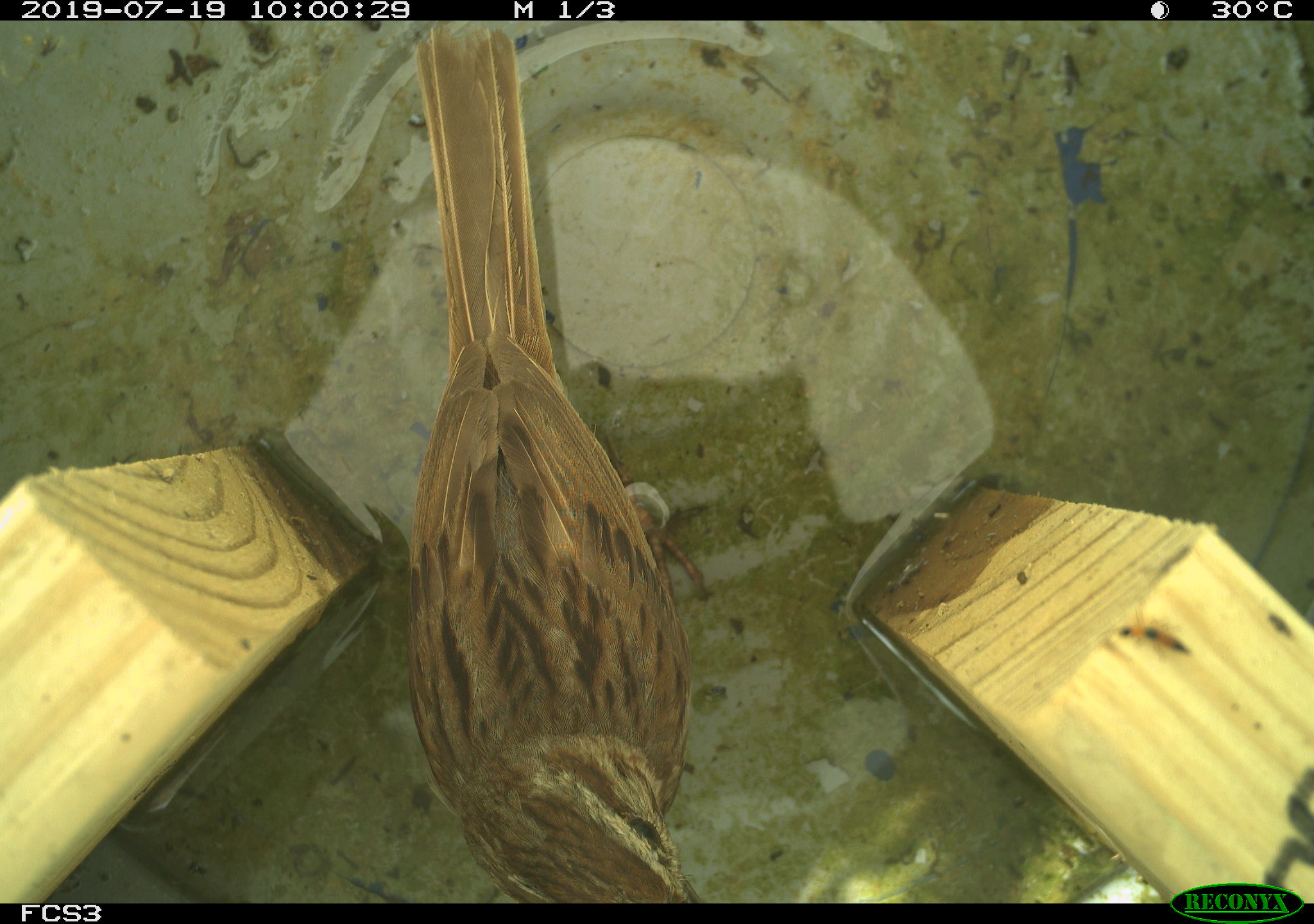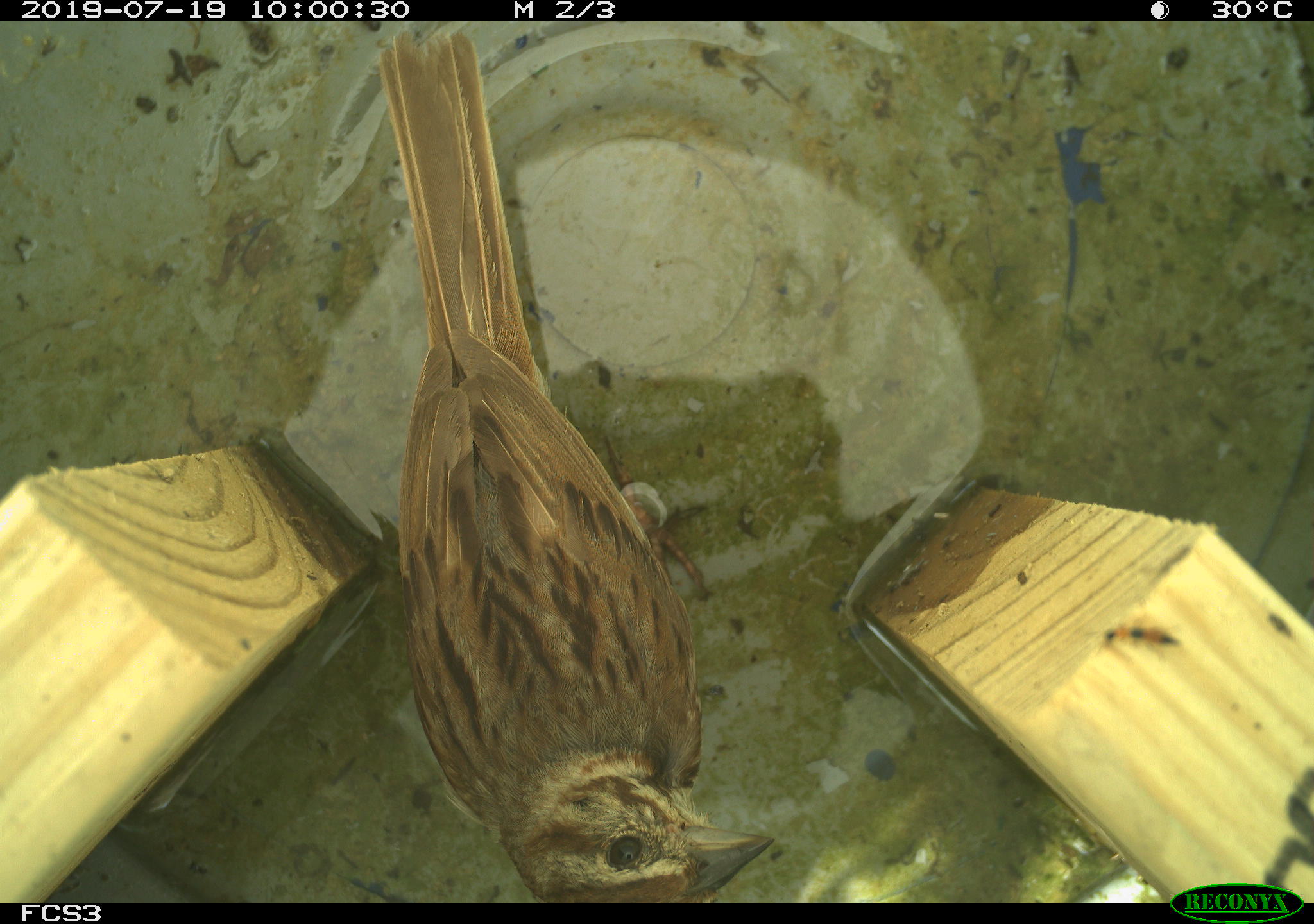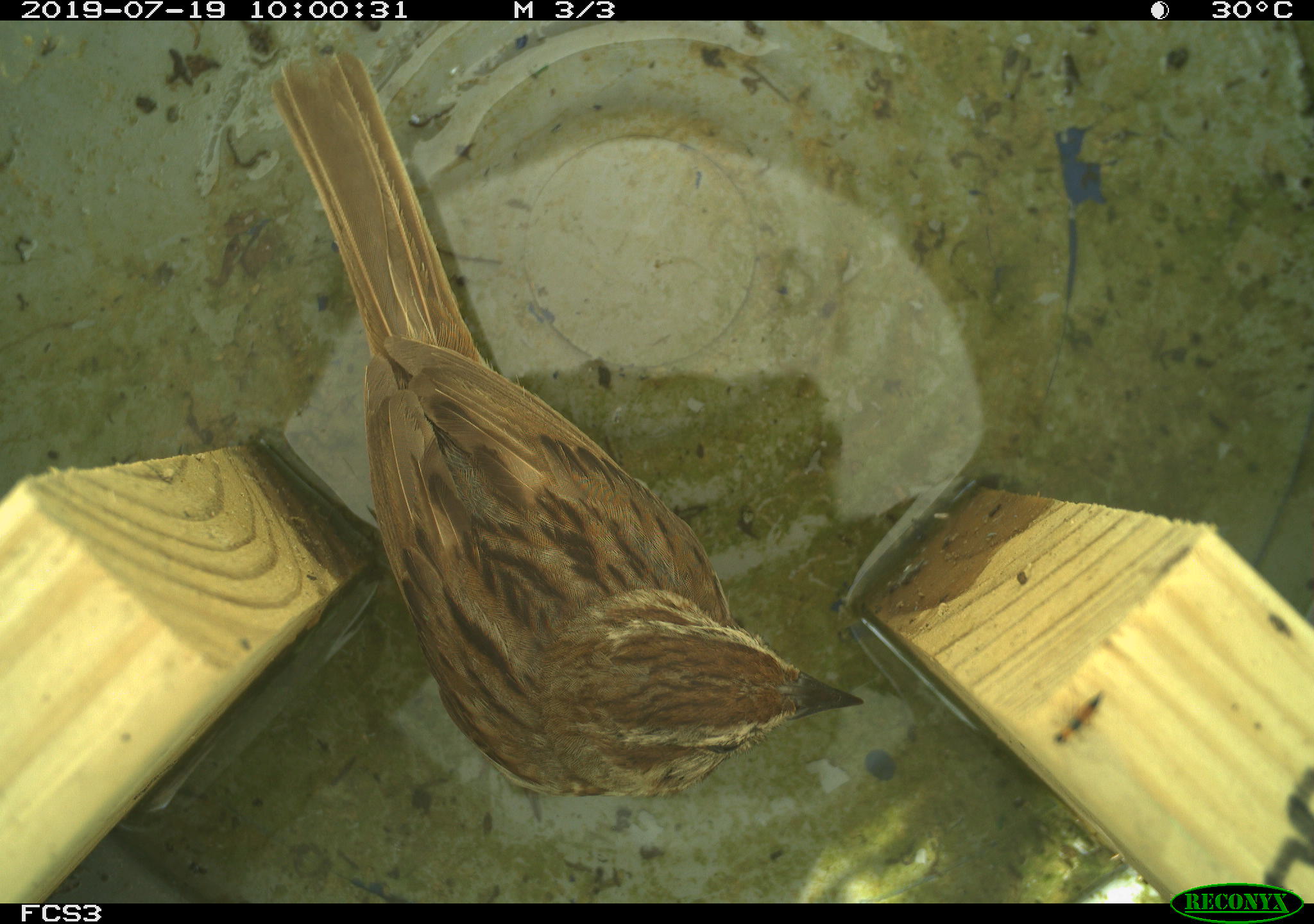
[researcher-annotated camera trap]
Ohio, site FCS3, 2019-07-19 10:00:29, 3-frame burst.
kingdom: Animalia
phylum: Chordata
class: Aves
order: Passeriformes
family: Passerellidae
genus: Melospiza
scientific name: Melospiza melodia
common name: song sparrow